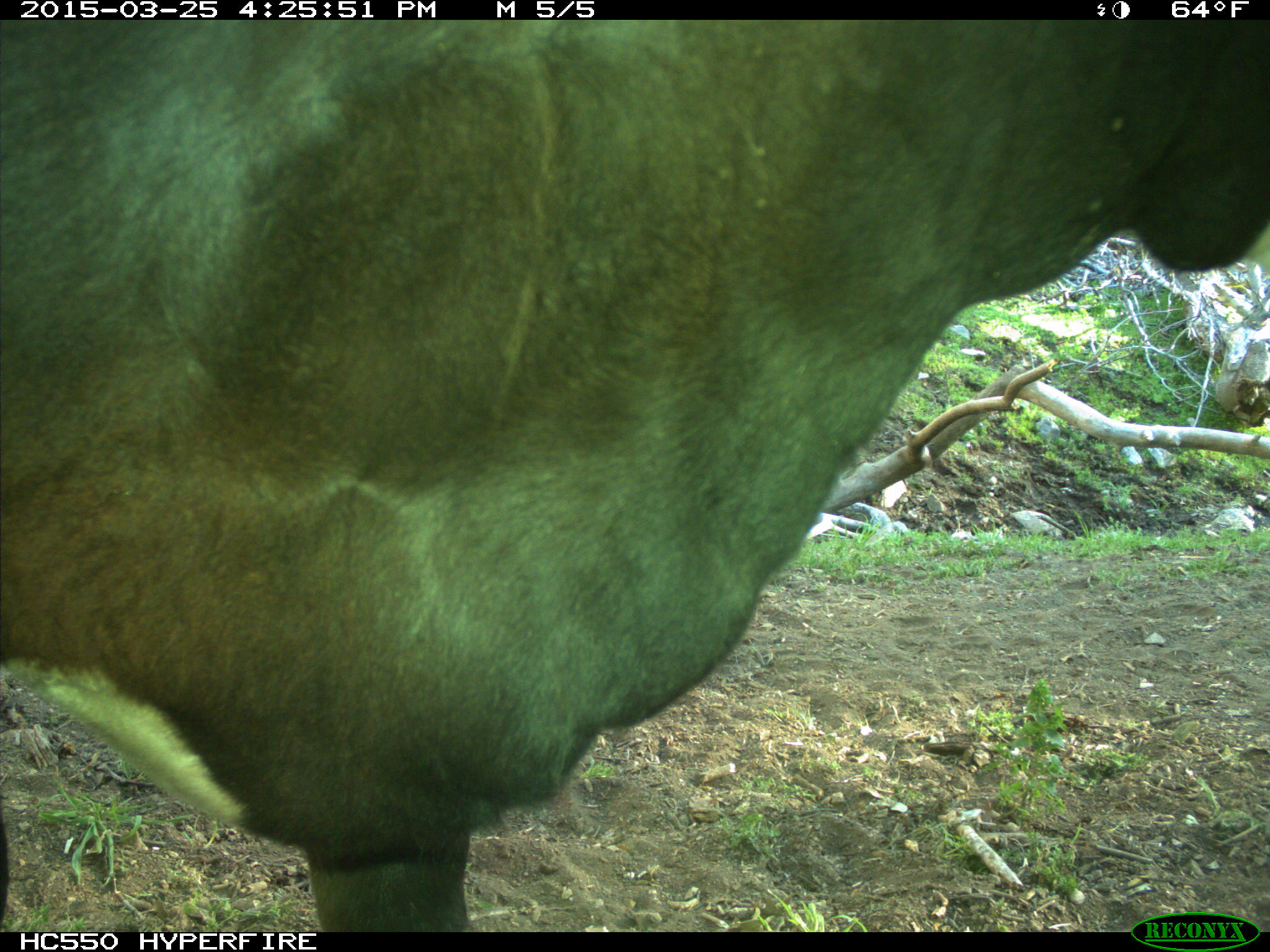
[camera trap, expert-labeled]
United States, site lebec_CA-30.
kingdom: Animalia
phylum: Chordata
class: Mammalia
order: Artiodactyla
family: Bovidae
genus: Bos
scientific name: Bos taurus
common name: domestic cow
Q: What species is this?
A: Bos taurus (domestic cow).